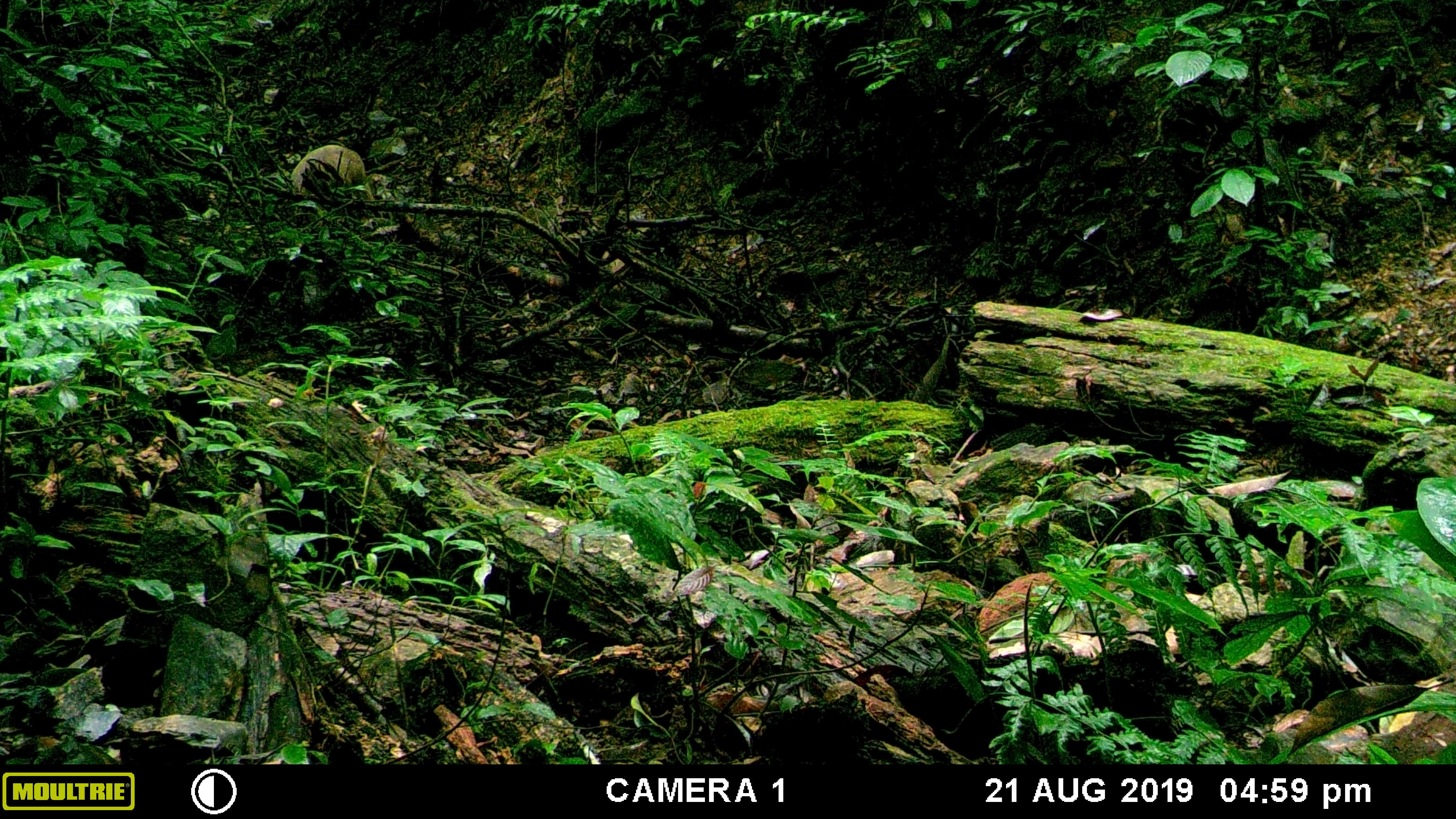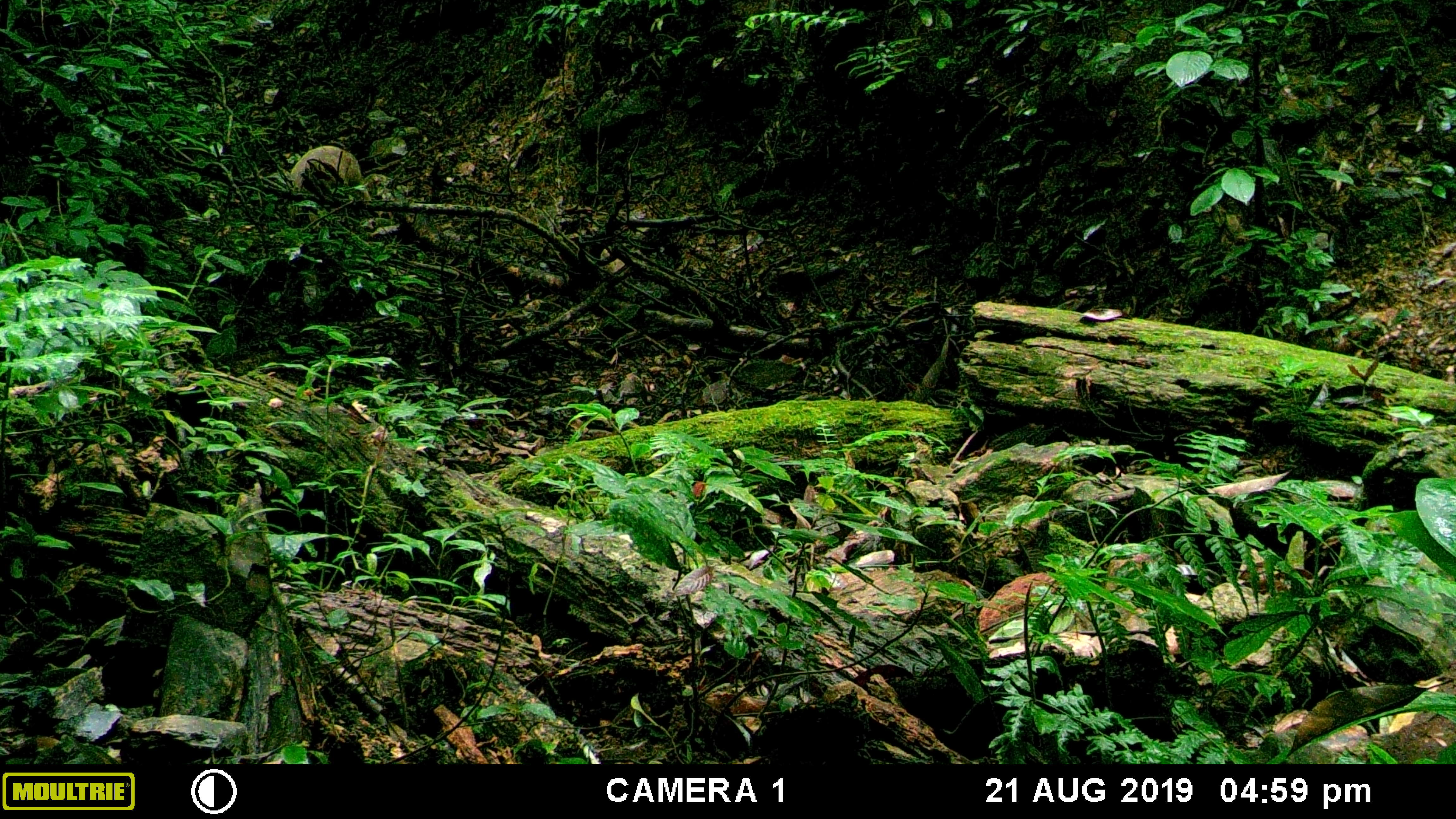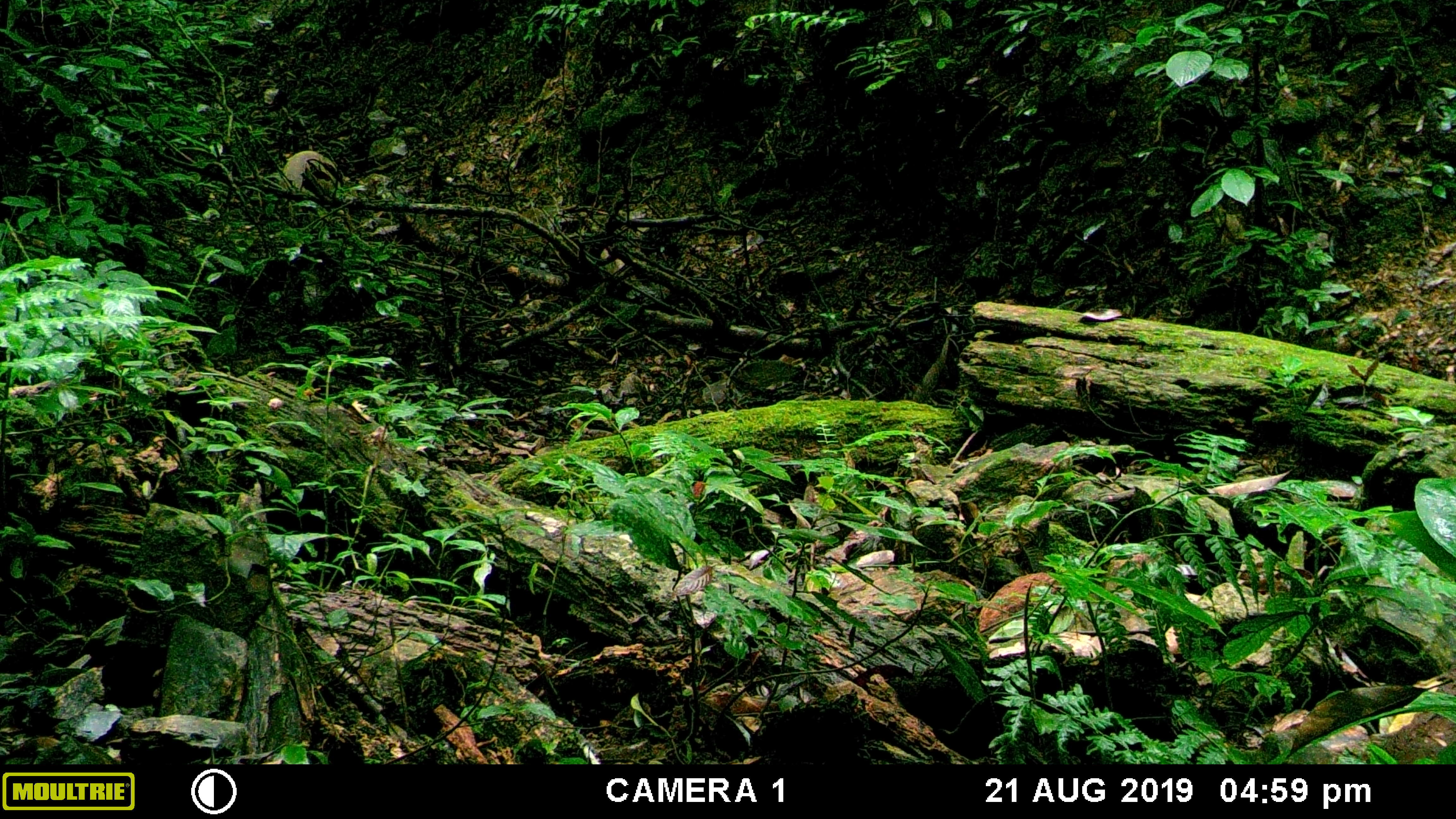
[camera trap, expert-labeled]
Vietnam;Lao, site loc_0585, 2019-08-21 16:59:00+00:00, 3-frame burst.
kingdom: Animalia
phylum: Chordata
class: Mammalia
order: Artiodactyla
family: Suidae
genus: Sus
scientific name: Sus scrofa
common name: eurasian wild pig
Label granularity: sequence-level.